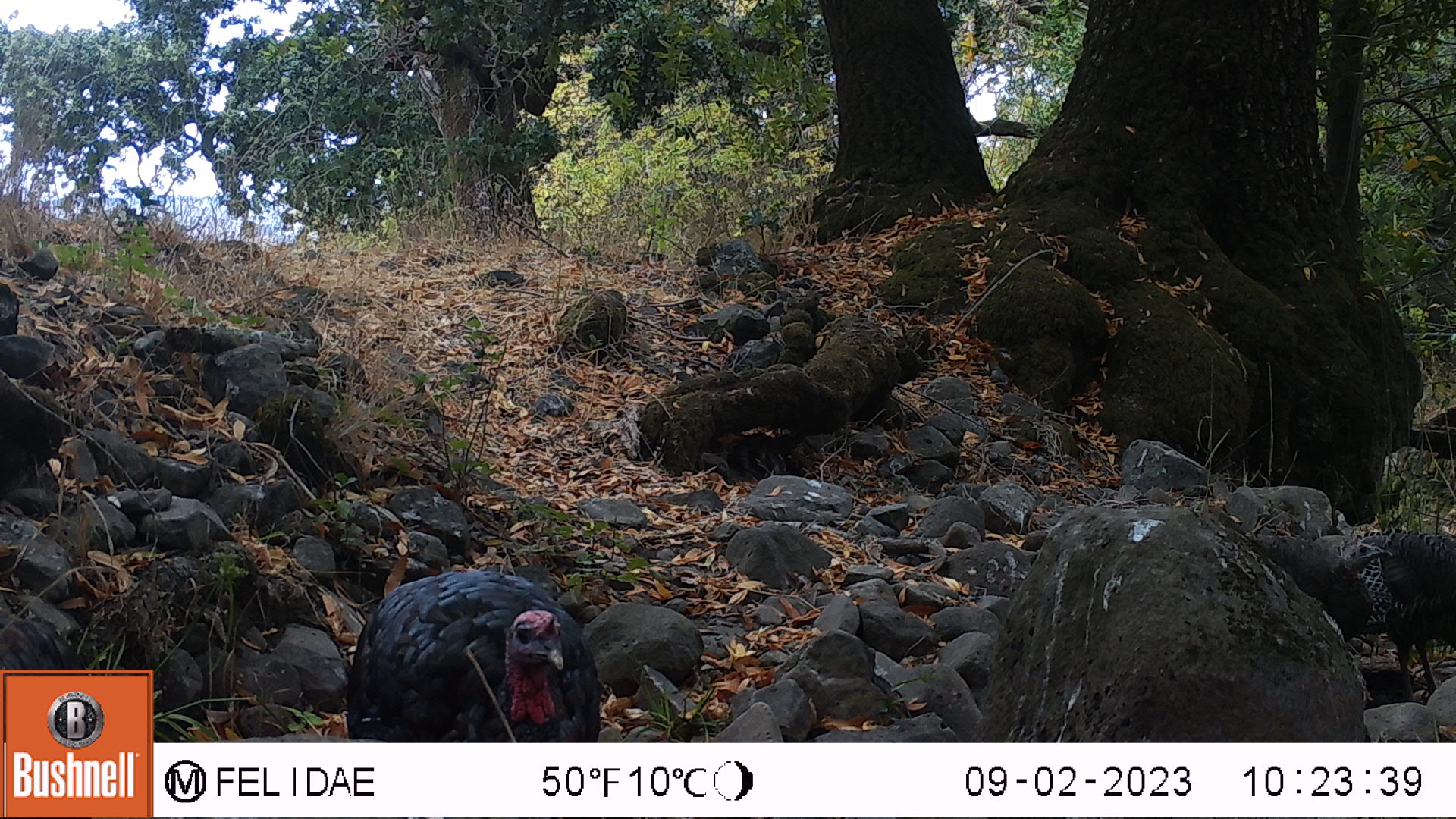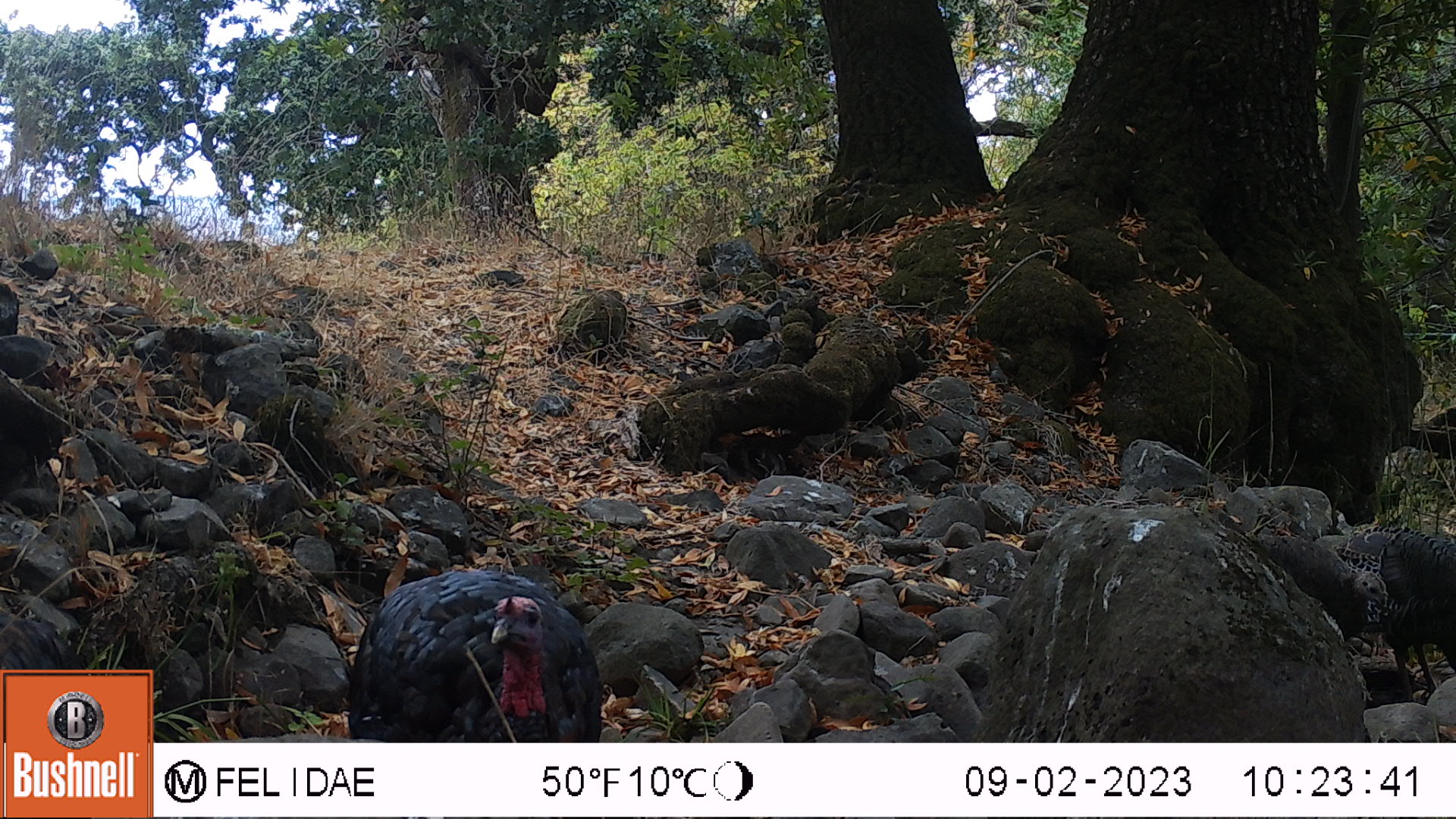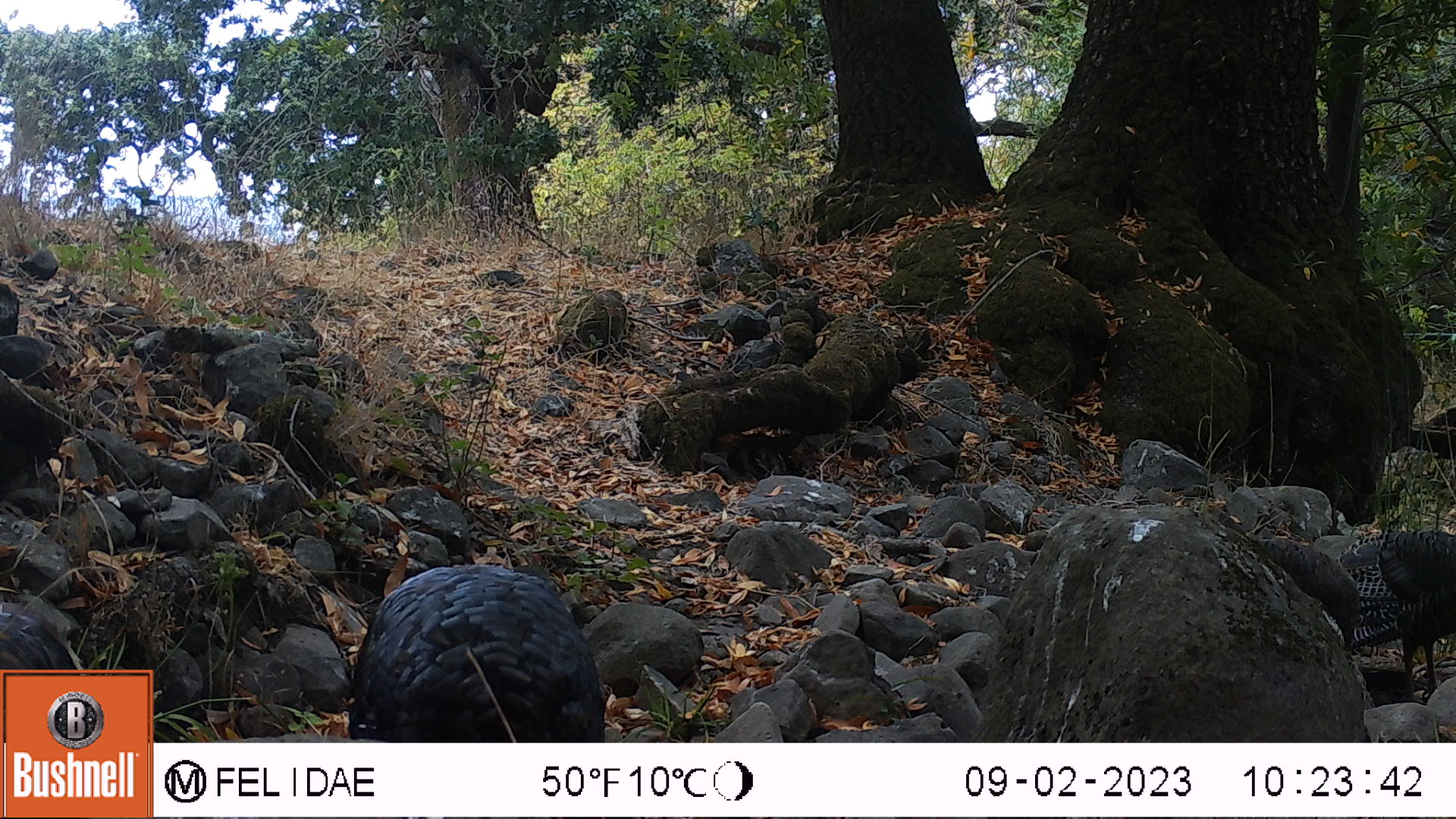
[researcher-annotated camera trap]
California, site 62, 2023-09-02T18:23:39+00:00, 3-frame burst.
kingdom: Animalia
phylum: Chordata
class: Aves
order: Galliformes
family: Phasianidae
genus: Meleagris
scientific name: Meleagris gallopavo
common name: turkey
Turkey (Meleagris gallopavo).